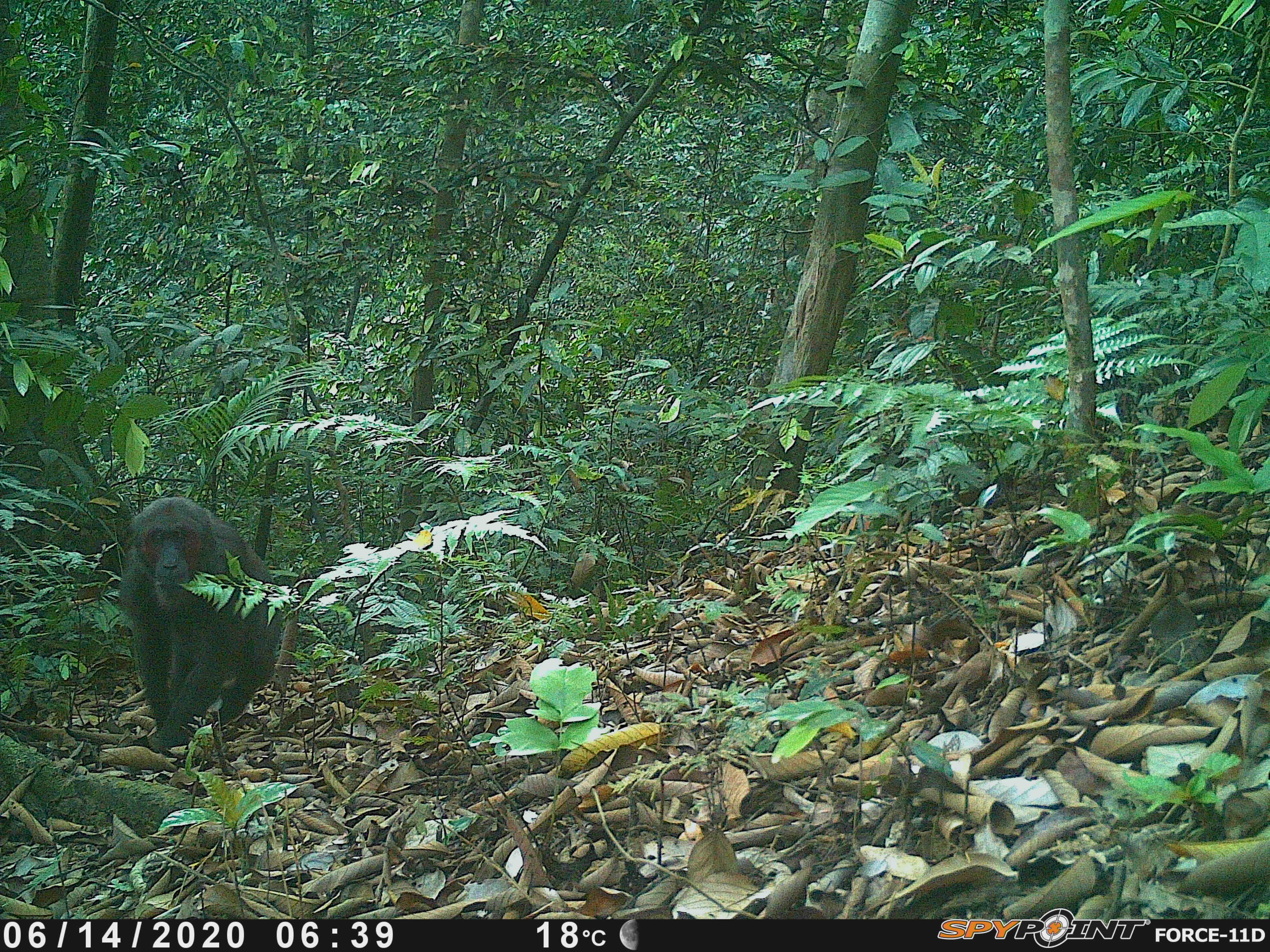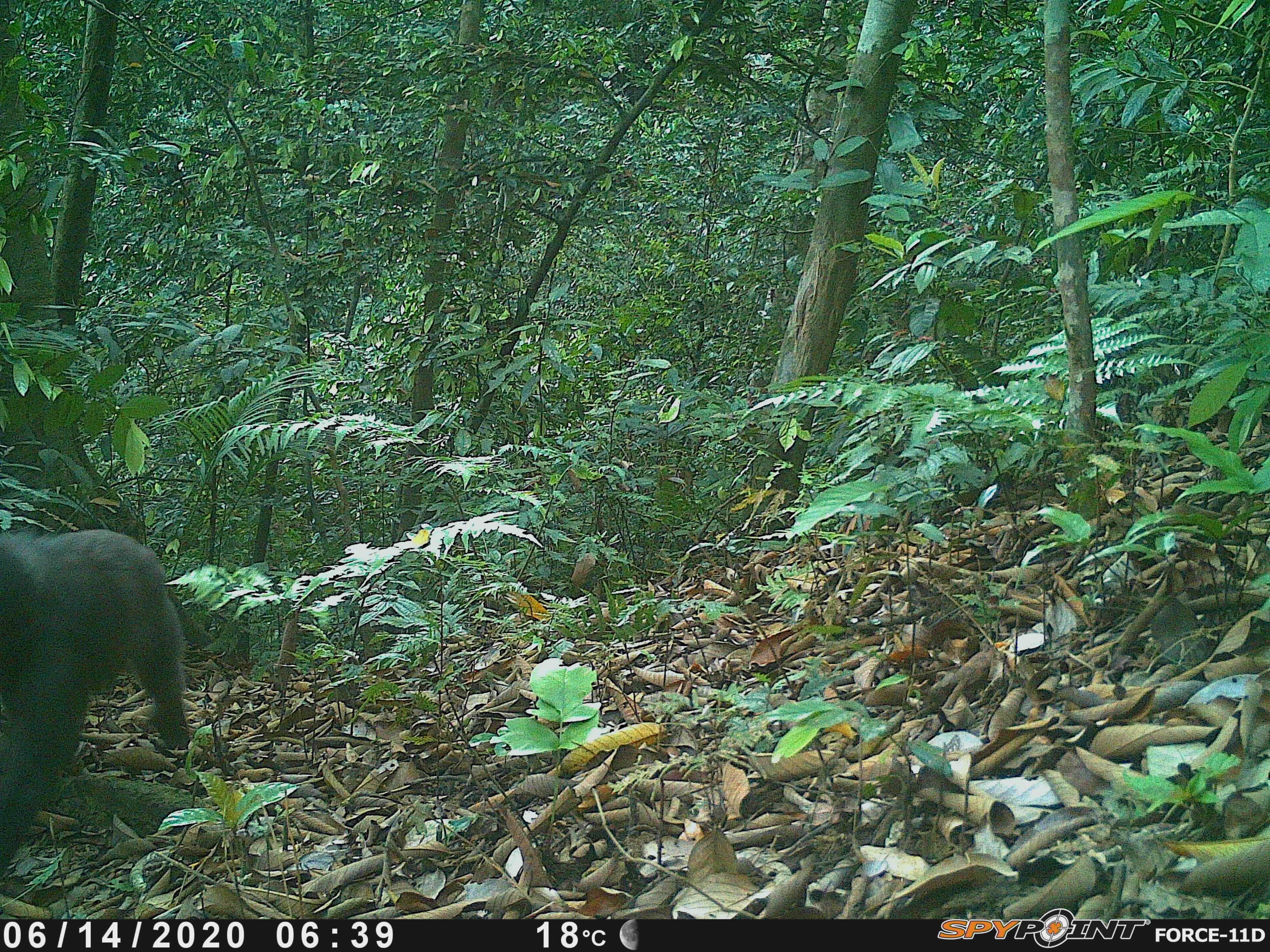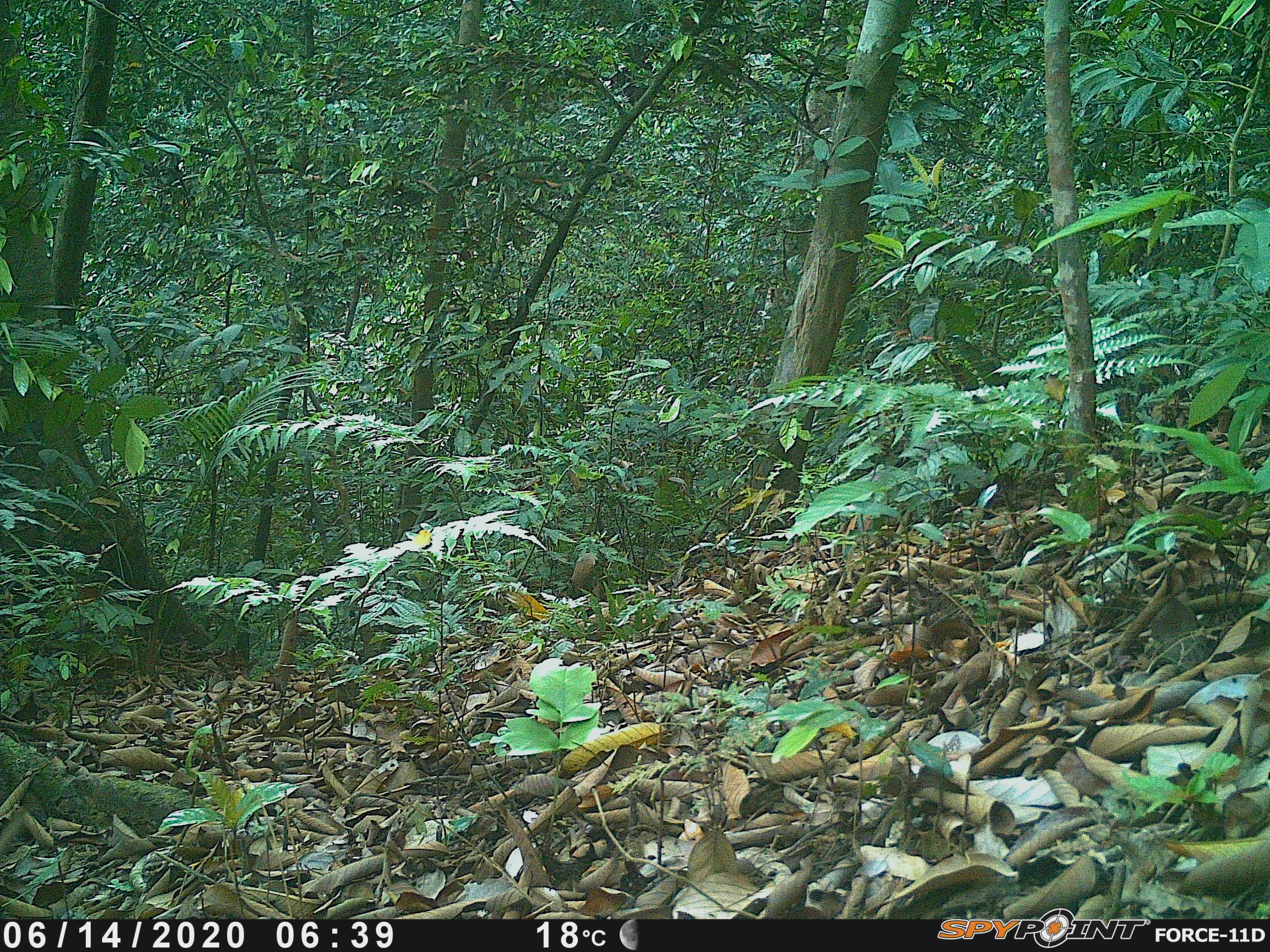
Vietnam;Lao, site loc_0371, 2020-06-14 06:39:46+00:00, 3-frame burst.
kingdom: Animalia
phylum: Chordata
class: Mammalia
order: Primates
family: Cercopithecidae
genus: Macaca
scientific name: Macaca arctoides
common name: stump-tailed macaque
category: stump tailed macaque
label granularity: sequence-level